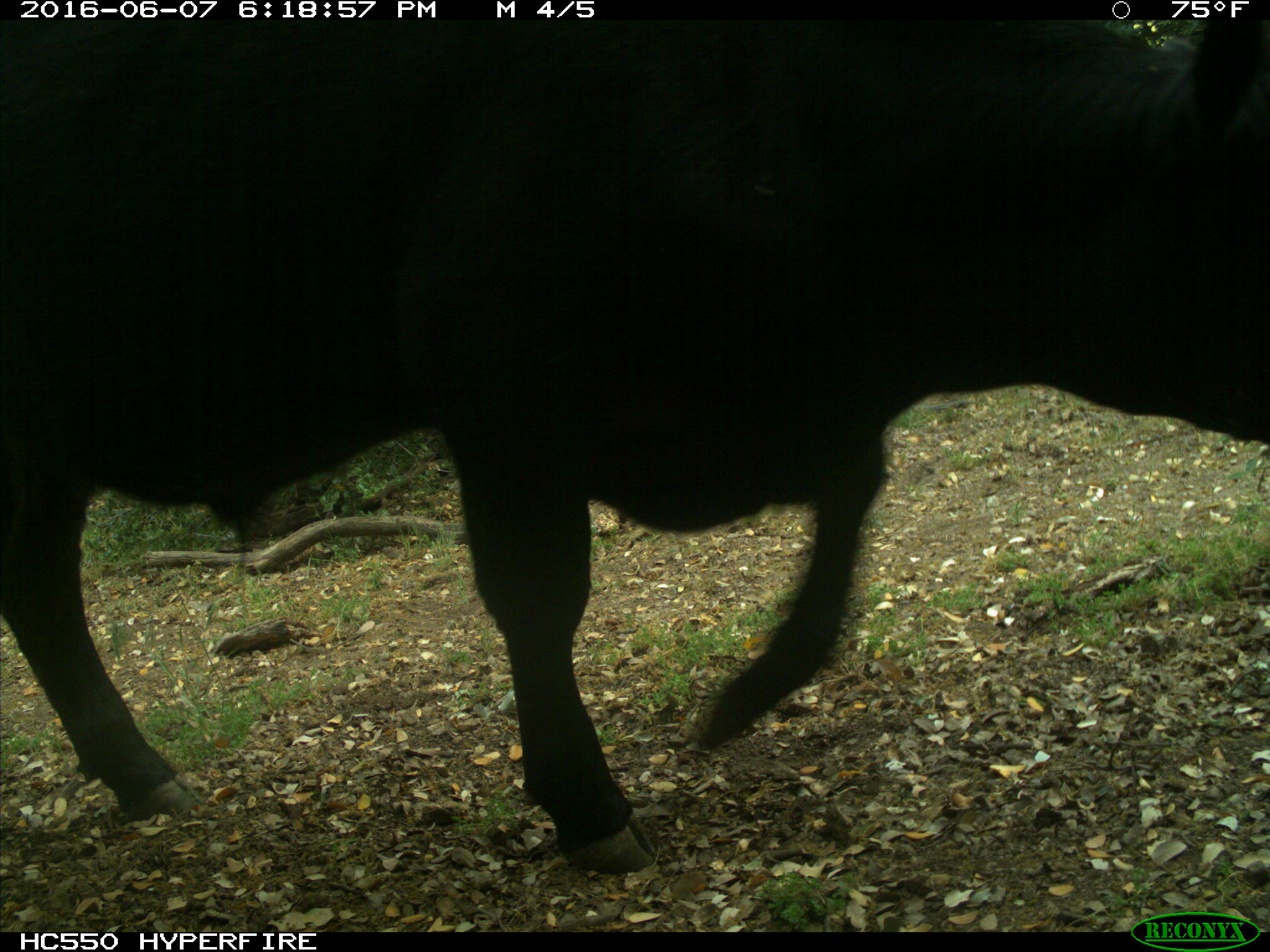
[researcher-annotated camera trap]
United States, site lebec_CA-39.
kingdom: Animalia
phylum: Chordata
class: Mammalia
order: Artiodactyla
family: Bovidae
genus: Bos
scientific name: Bos taurus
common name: domestic cow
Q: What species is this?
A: Bos taurus (domestic cow).